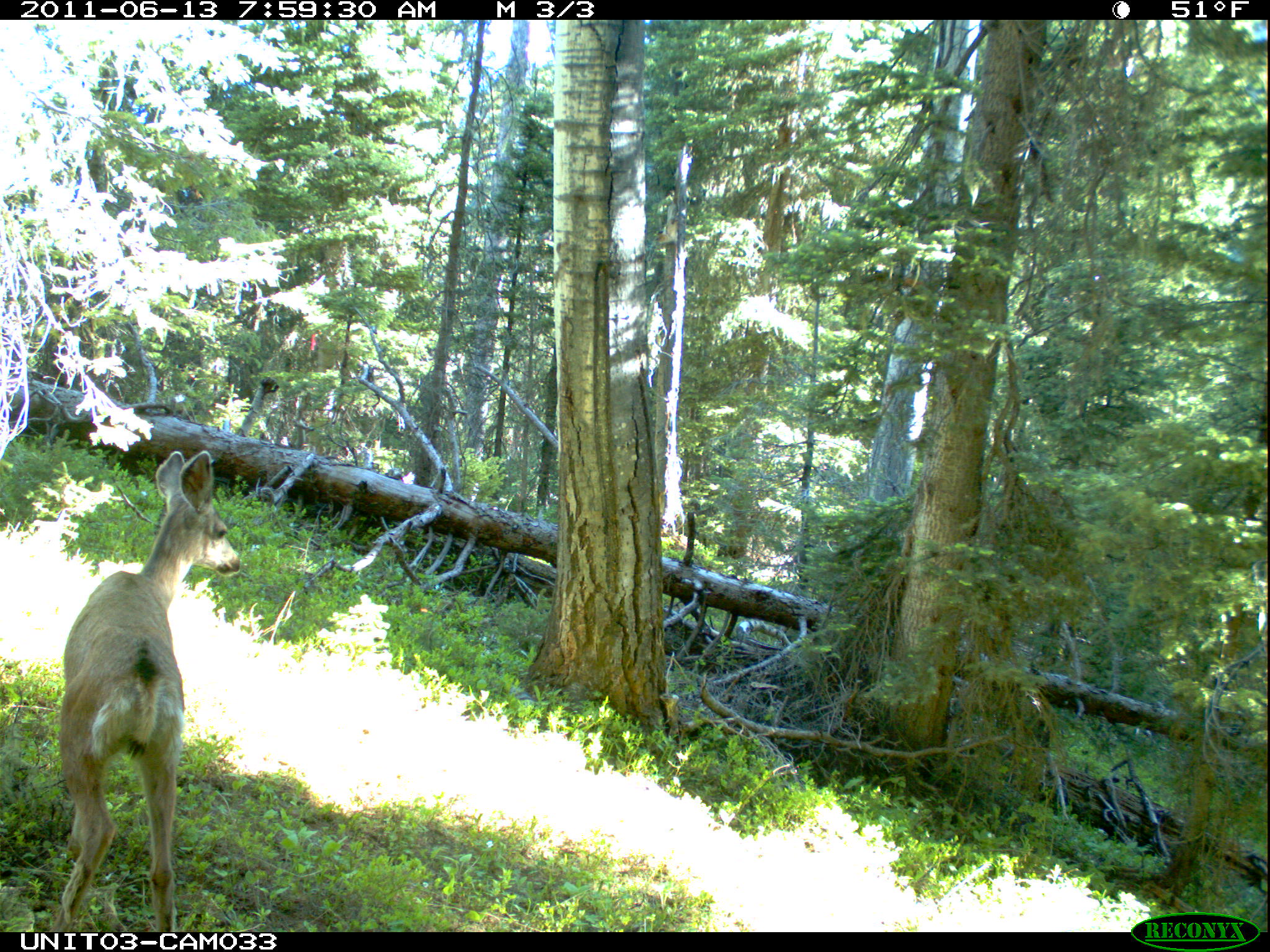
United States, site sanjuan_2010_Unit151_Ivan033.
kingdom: Animalia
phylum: Chordata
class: Mammalia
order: Artiodactyla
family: Cervidae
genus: Odocoileus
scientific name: Odocoileus hemionus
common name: mule deer